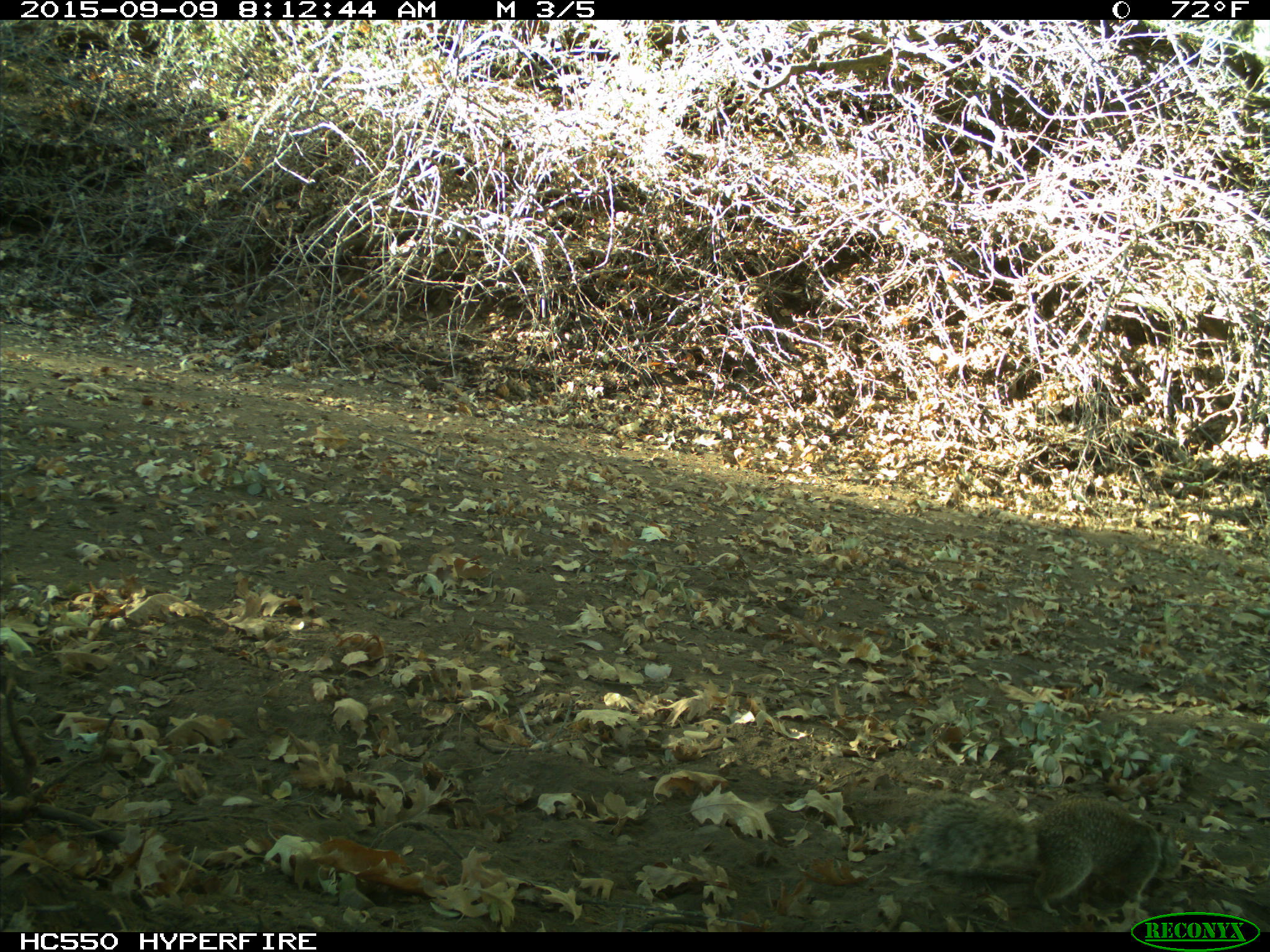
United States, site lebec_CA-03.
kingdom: Animalia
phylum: Chordata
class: Mammalia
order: Rodentia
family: Sciuridae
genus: Otospermophilus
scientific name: Otospermophilus beecheyi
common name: california ground squirrel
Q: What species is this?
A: Otospermophilus beecheyi (california ground squirrel).